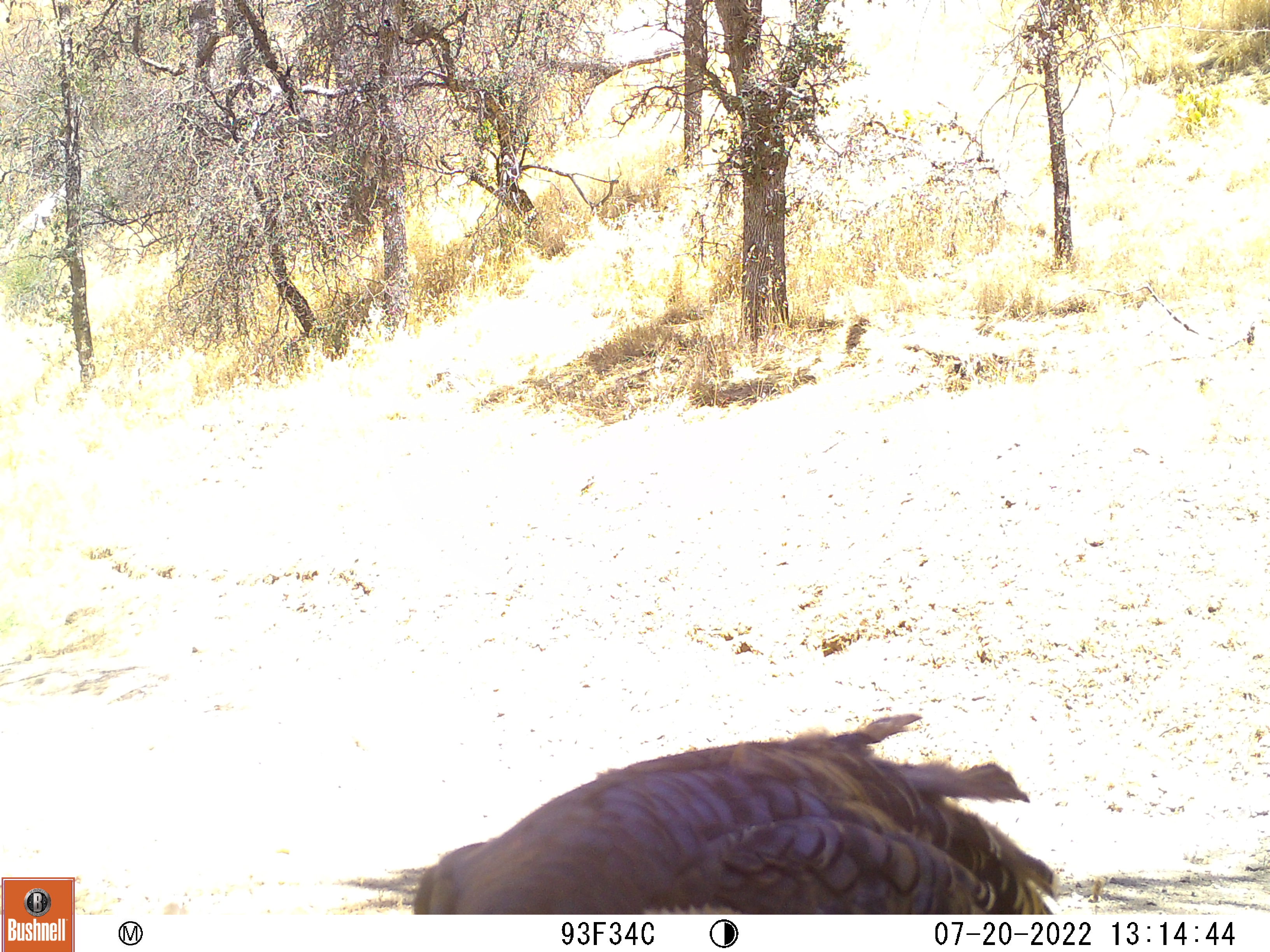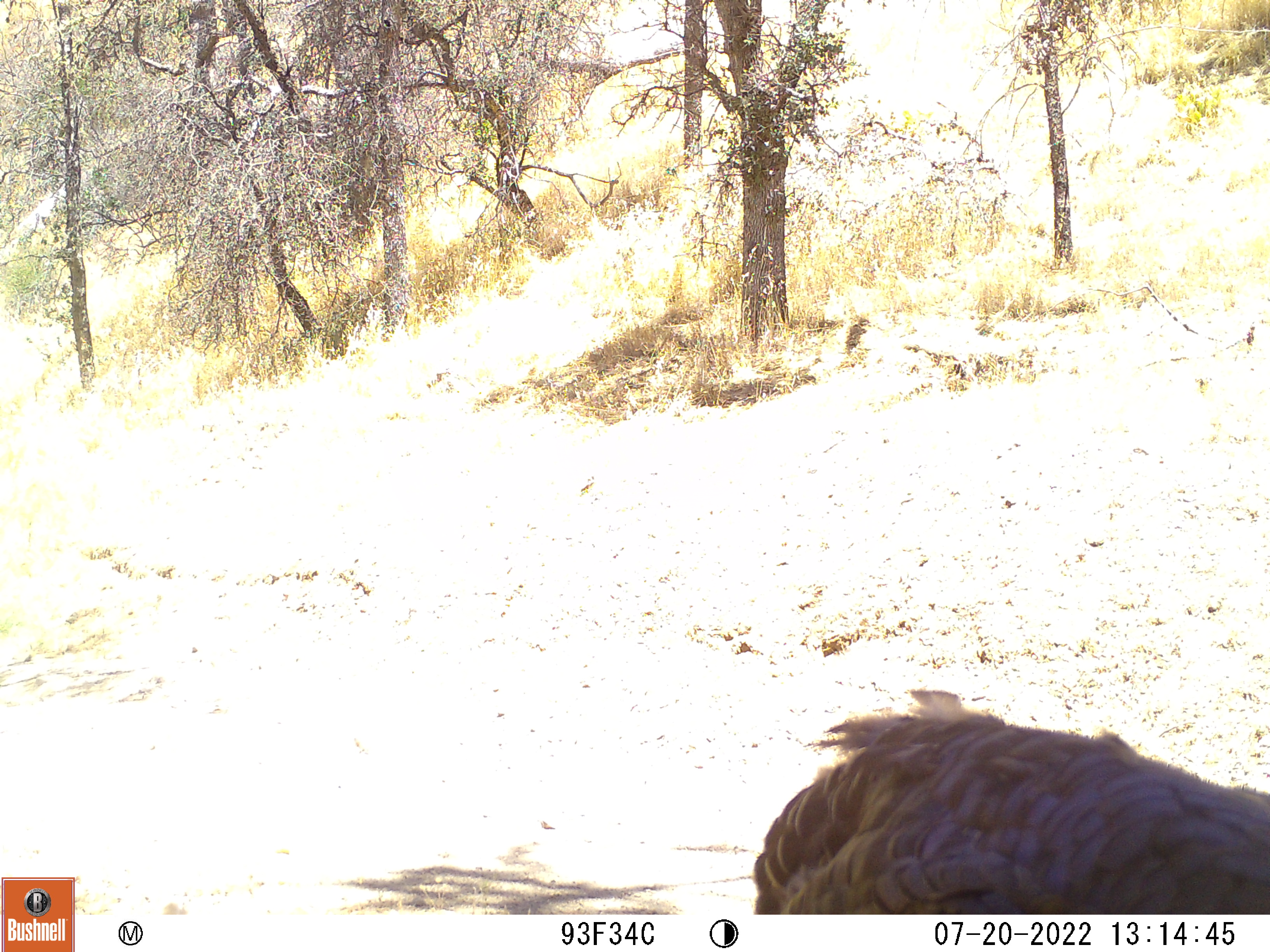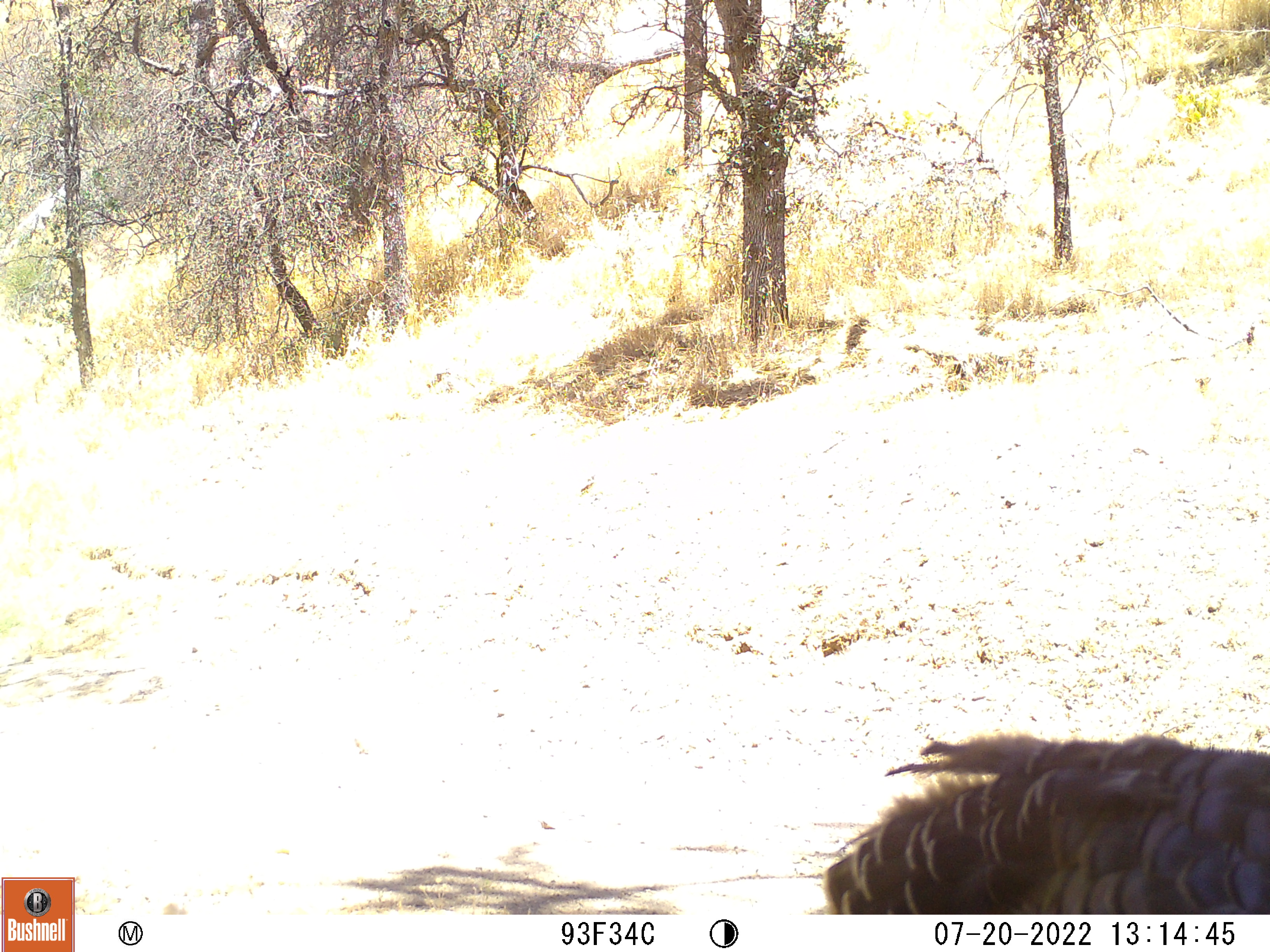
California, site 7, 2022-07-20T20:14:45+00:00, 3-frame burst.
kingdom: Animalia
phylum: Chordata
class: Aves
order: Galliformes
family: Phasianidae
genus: Meleagris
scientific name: Meleagris gallopavo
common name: turkey